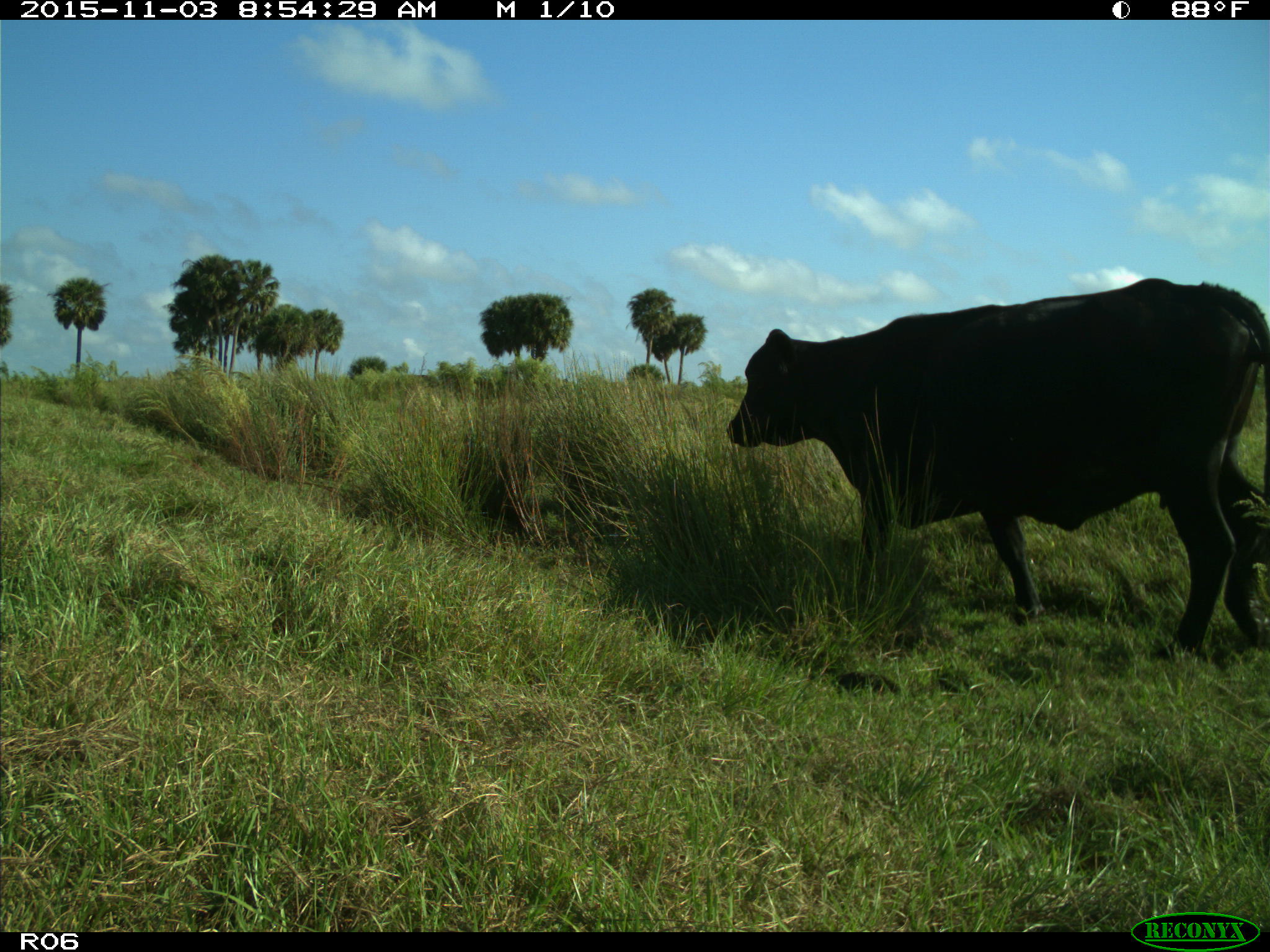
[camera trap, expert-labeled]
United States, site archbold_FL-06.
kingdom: Animalia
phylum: Chordata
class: Mammalia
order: Artiodactyla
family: Bovidae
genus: Bos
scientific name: Bos taurus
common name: domestic cow